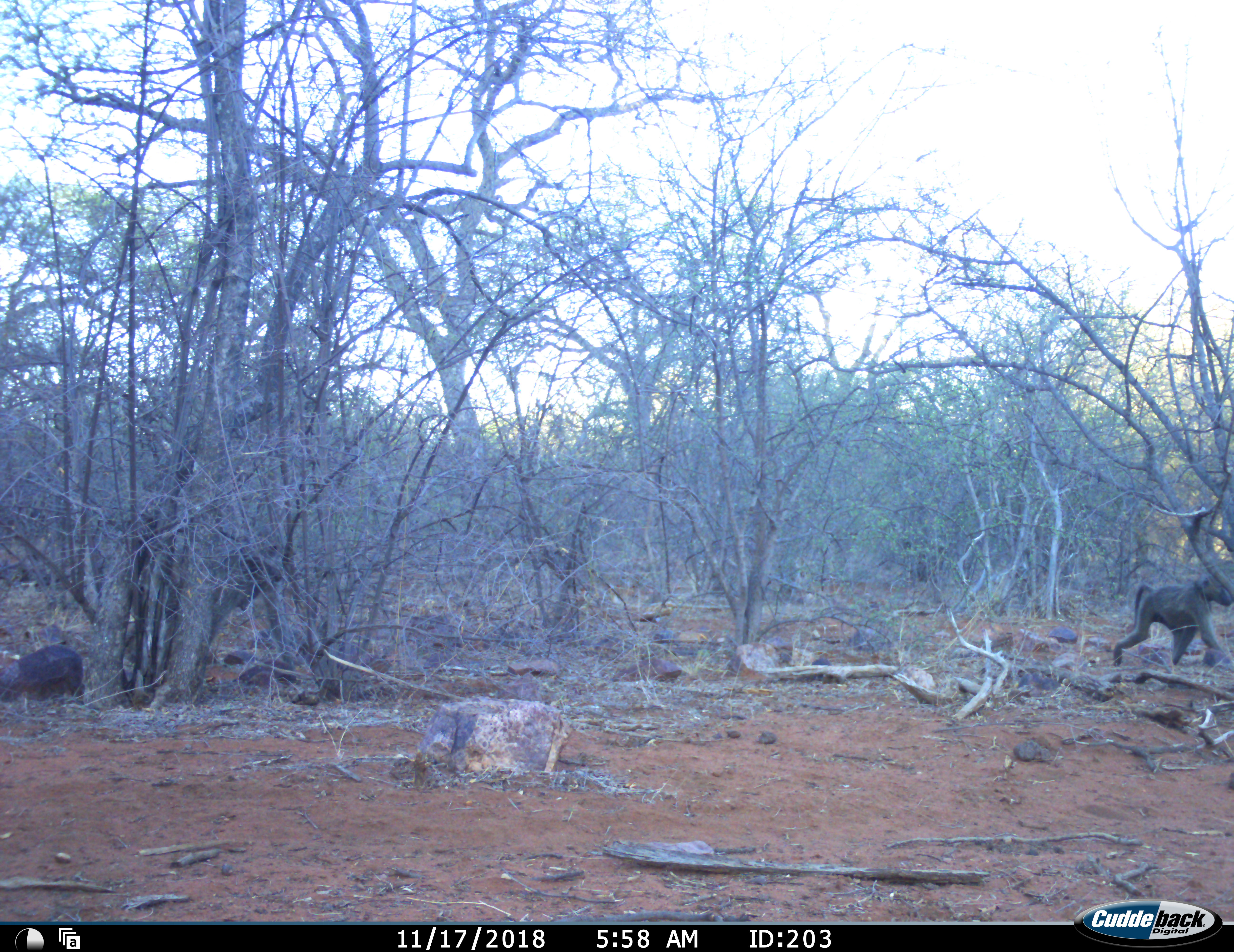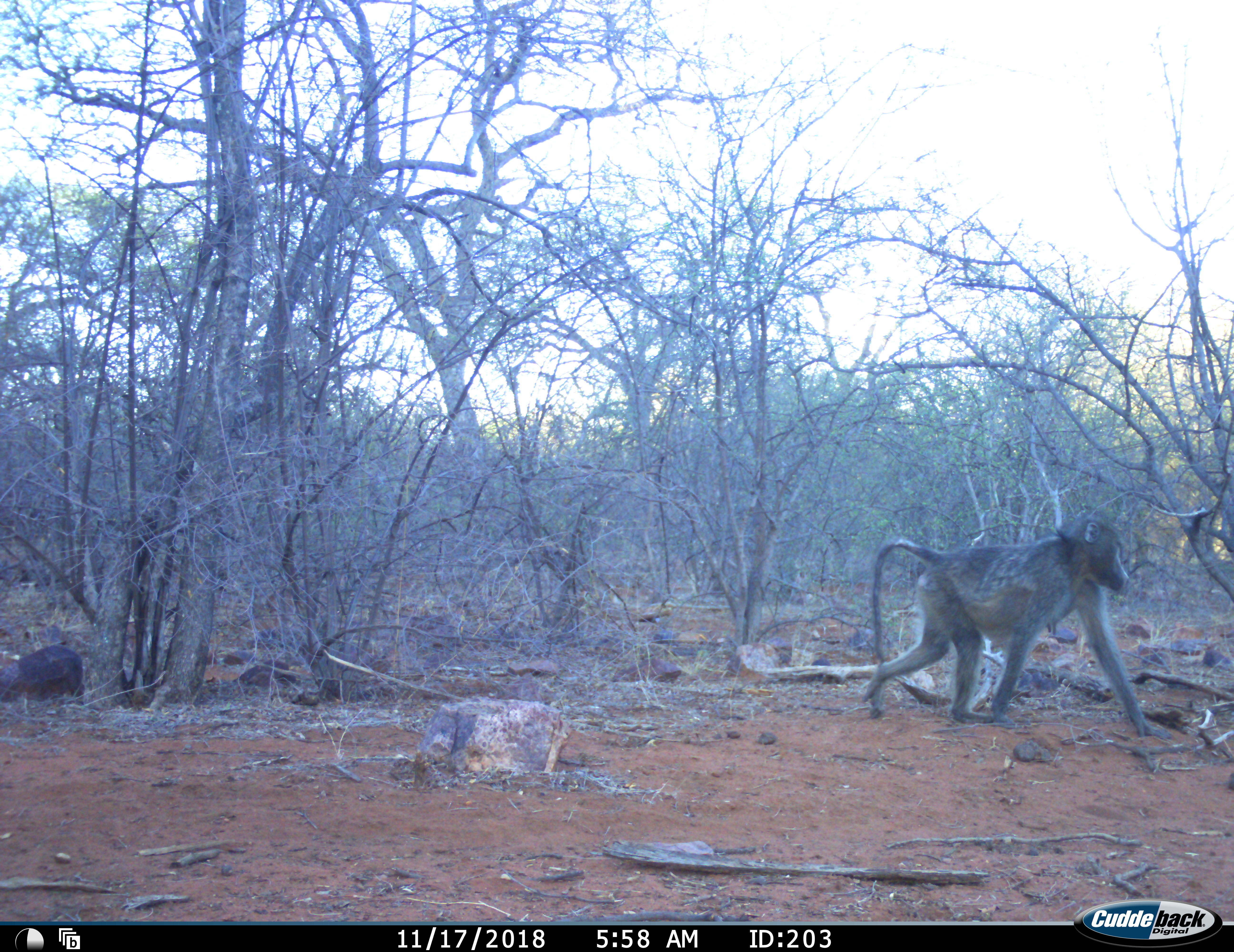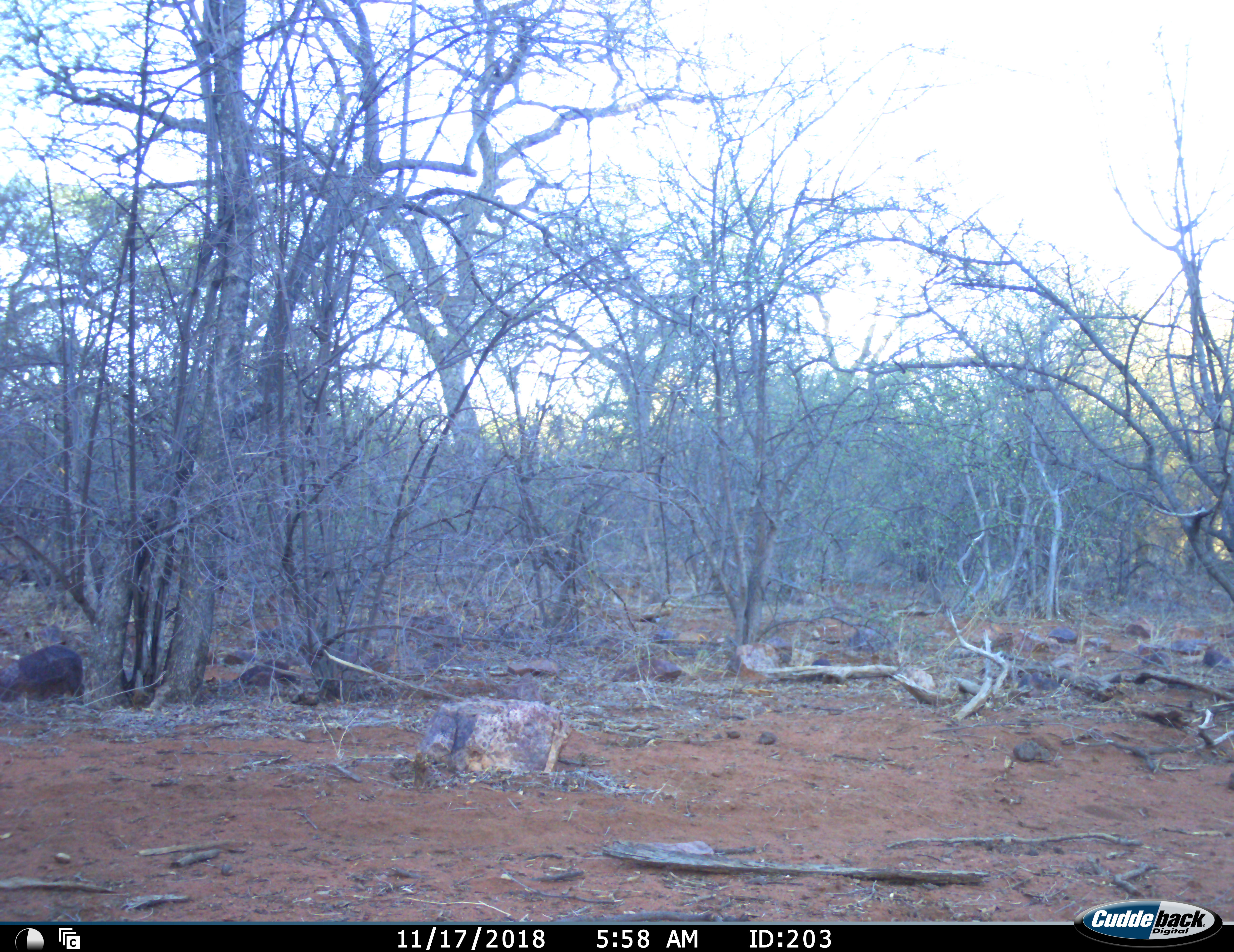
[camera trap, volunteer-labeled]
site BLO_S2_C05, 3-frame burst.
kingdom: Animalia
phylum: Chordata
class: Mammalia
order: Primates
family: Cercopithecidae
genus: Papio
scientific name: Papio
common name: baboon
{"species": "baboon (Papio)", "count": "2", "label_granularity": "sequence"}